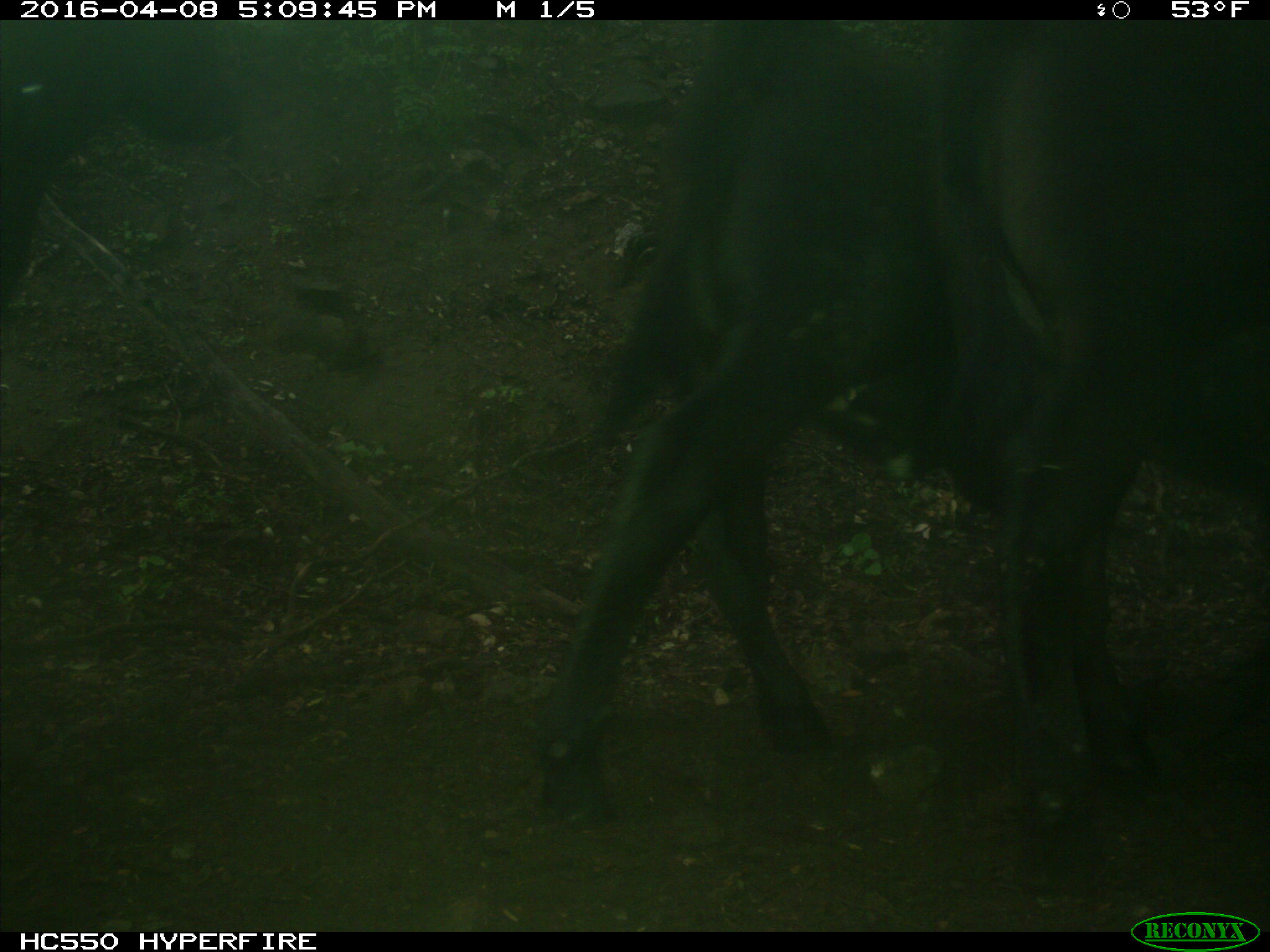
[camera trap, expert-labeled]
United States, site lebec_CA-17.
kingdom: Animalia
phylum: Chordata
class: Mammalia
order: Artiodactyla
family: Bovidae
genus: Bos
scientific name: Bos taurus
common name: domestic cow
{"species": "Bos taurus (domestic cow)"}